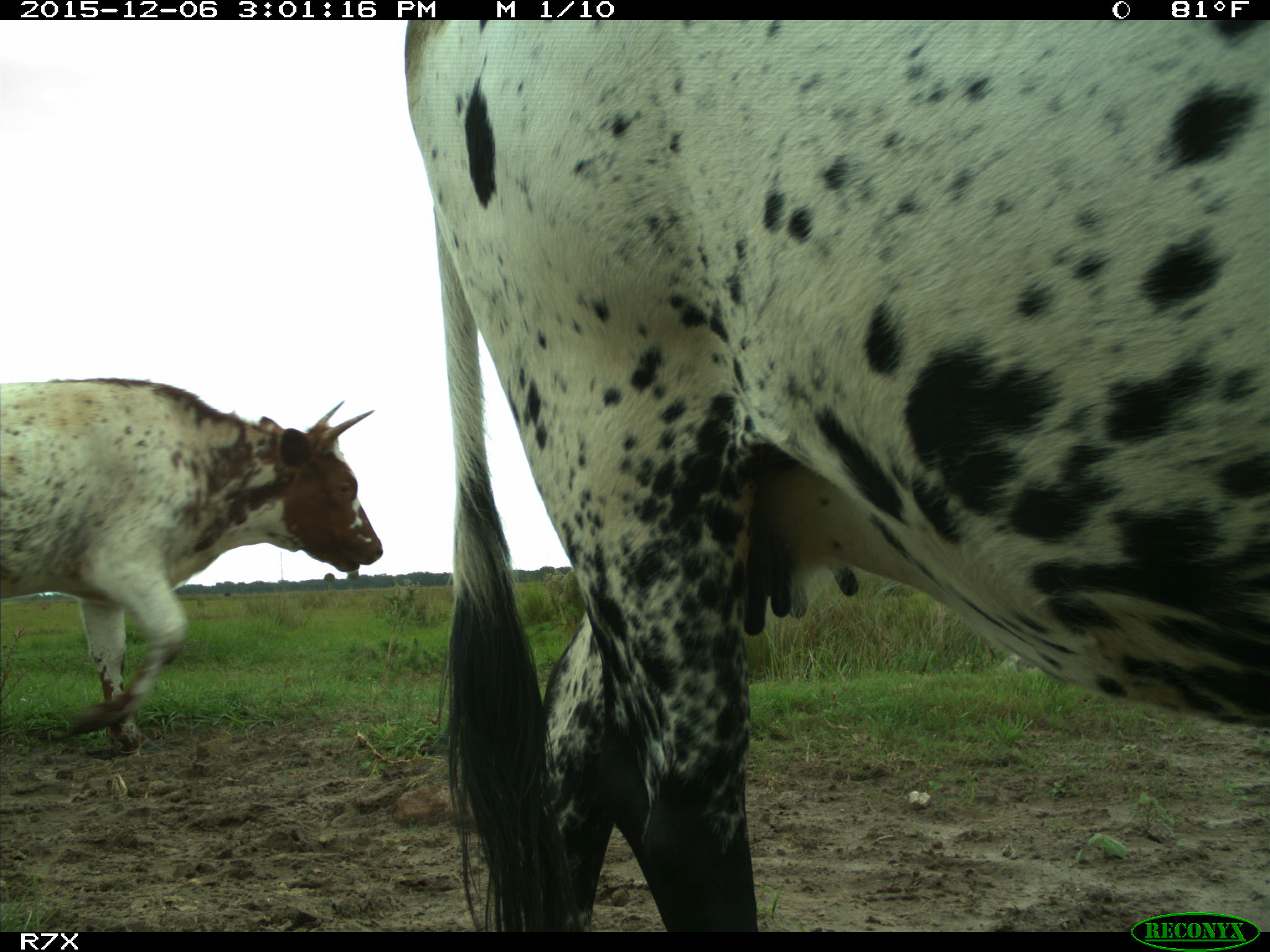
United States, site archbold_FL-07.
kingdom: Animalia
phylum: Chordata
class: Mammalia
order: Artiodactyla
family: Bovidae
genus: Bos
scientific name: Bos taurus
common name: domestic cow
Bos taurus (domestic cow).